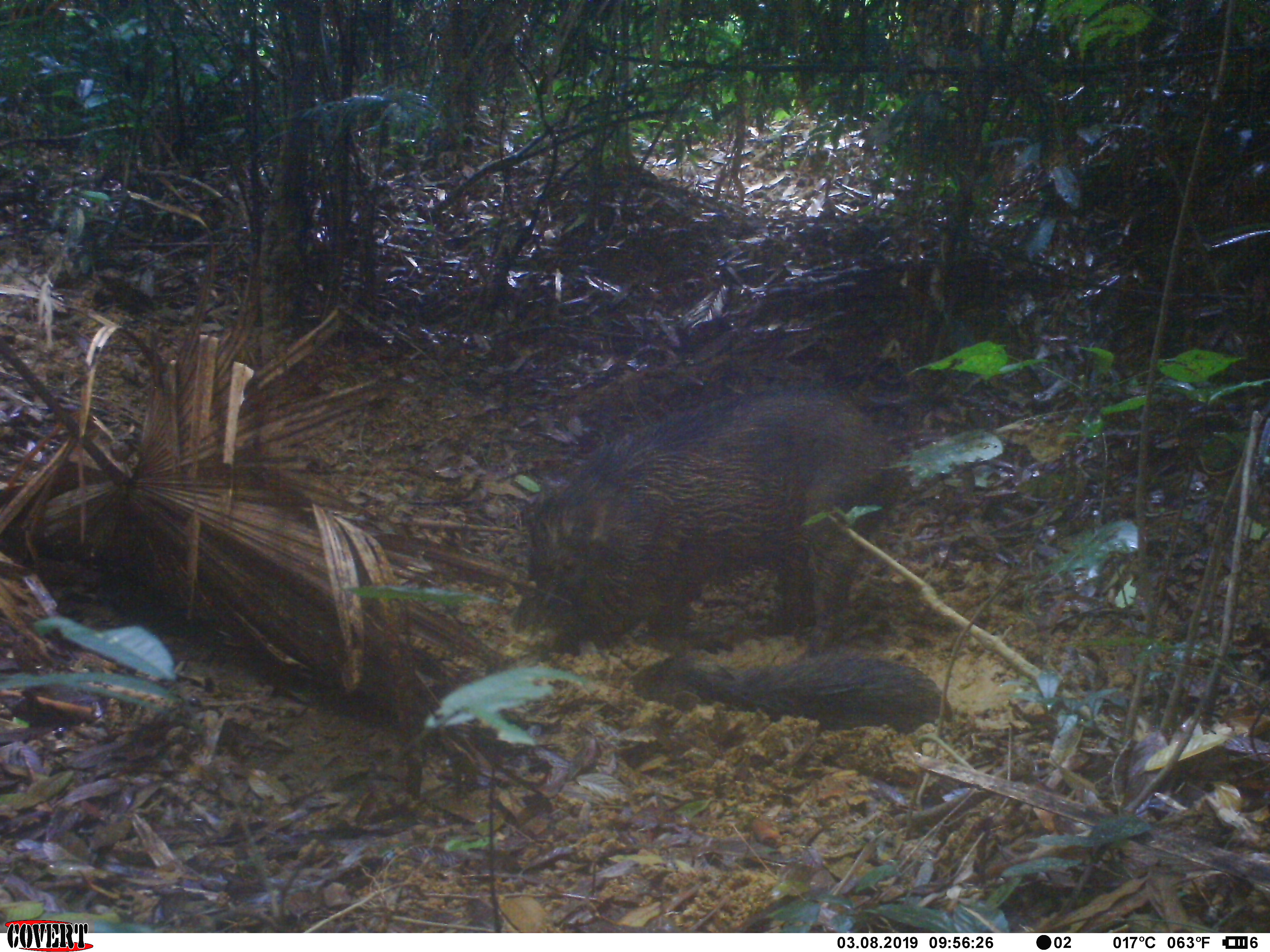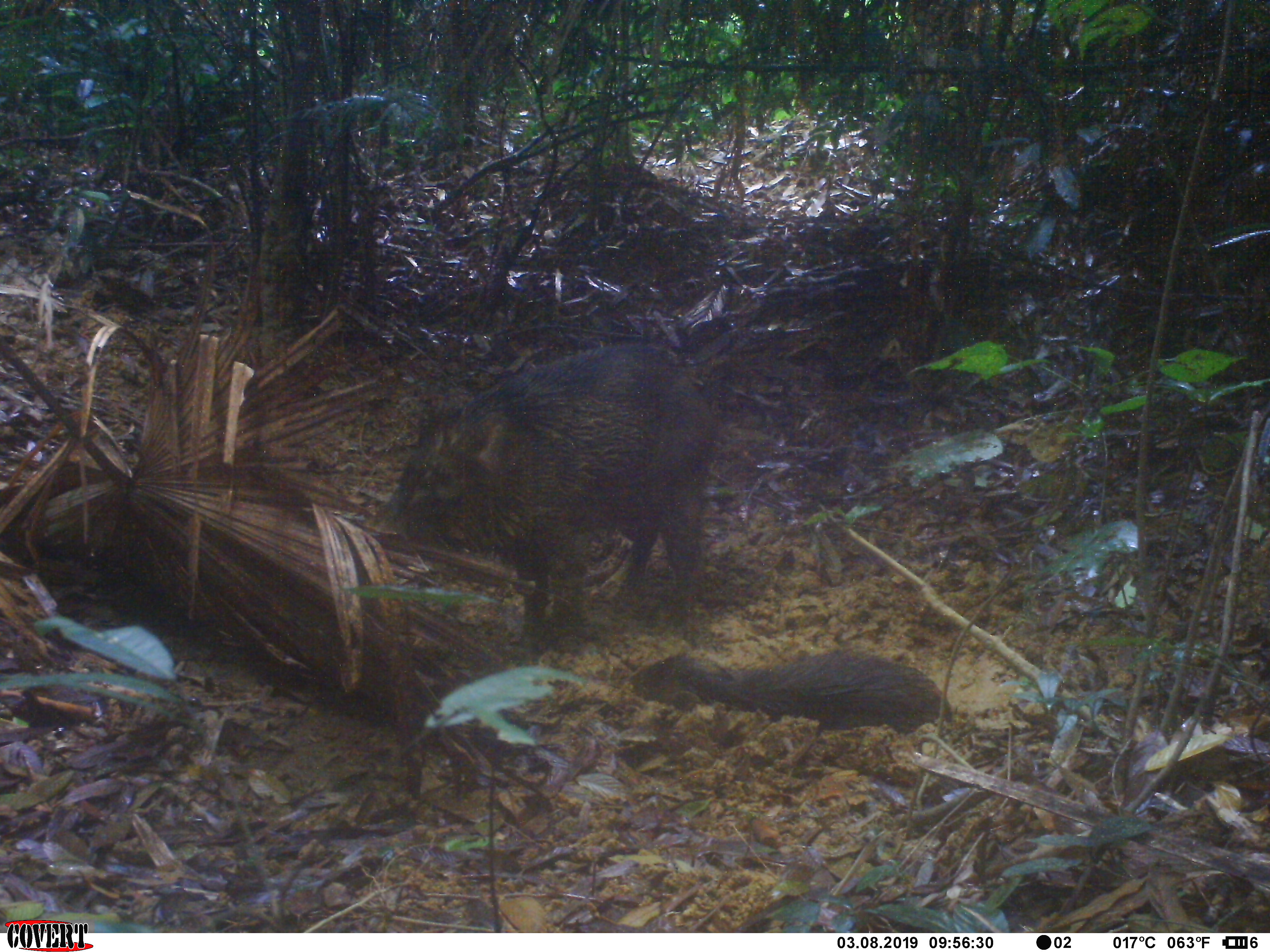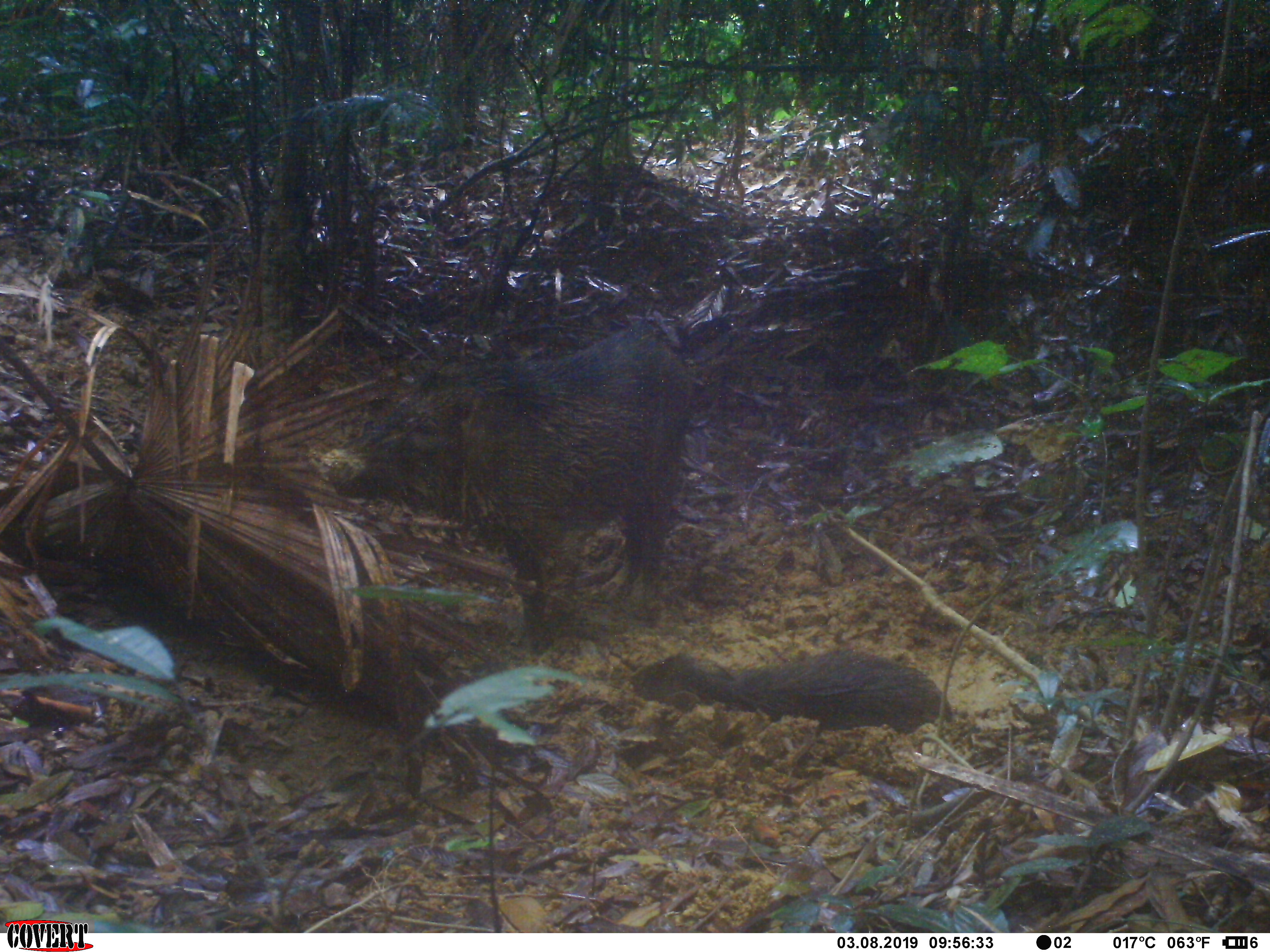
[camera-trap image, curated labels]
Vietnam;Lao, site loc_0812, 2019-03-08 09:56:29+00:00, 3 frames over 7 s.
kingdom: Animalia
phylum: Chordata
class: Mammalia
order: Artiodactyla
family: Suidae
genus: Sus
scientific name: Sus scrofa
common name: eurasian wild pig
Eurasian wild pig (Sus scrofa). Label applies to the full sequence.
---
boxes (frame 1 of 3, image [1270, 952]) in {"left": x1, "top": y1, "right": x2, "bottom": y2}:
eurasian wild pig: {"left": 508, "top": 384, "right": 902, "bottom": 659}; {"left": 620, "top": 639, "right": 952, "bottom": 739}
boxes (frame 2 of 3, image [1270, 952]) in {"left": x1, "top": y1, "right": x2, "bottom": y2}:
eurasian wild pig: {"left": 367, "top": 340, "right": 721, "bottom": 658}; {"left": 622, "top": 646, "right": 952, "bottom": 735}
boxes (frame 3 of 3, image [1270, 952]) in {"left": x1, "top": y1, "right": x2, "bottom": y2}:
eurasian wild pig: {"left": 320, "top": 327, "right": 694, "bottom": 658}; {"left": 626, "top": 648, "right": 953, "bottom": 733}